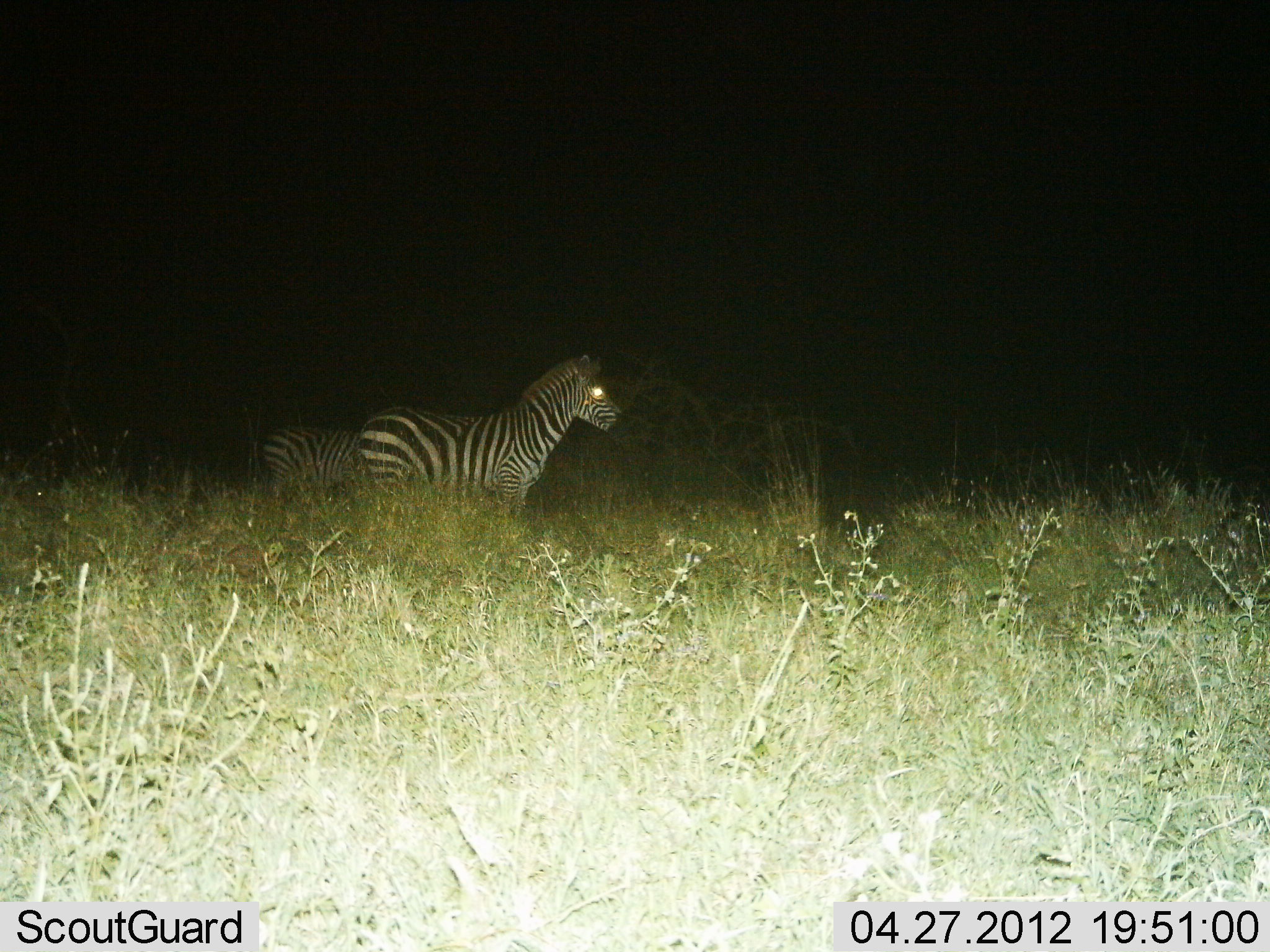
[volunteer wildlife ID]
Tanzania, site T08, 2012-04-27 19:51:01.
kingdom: Animalia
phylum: Chordata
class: Mammalia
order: Perissodactyla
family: Equidae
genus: Equus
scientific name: Equus quagga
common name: plains zebra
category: zebra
Zebra (plains zebra) (Equus quagga), count 2. Behavior (volunteer vote fractions): standing 96%, resting 0%, moving 4%, interacting 0%. Young present (vote fraction): 4%. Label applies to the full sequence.